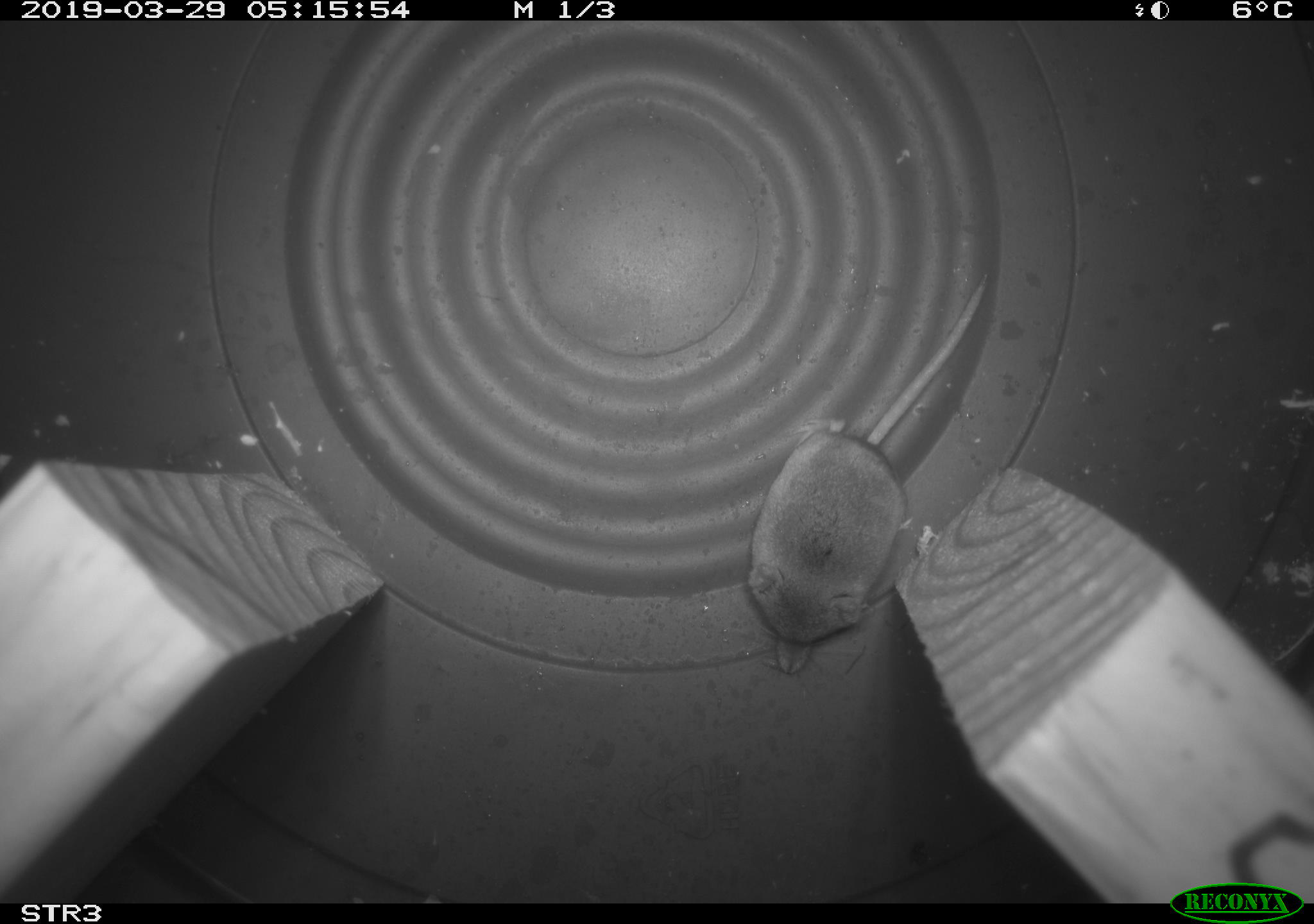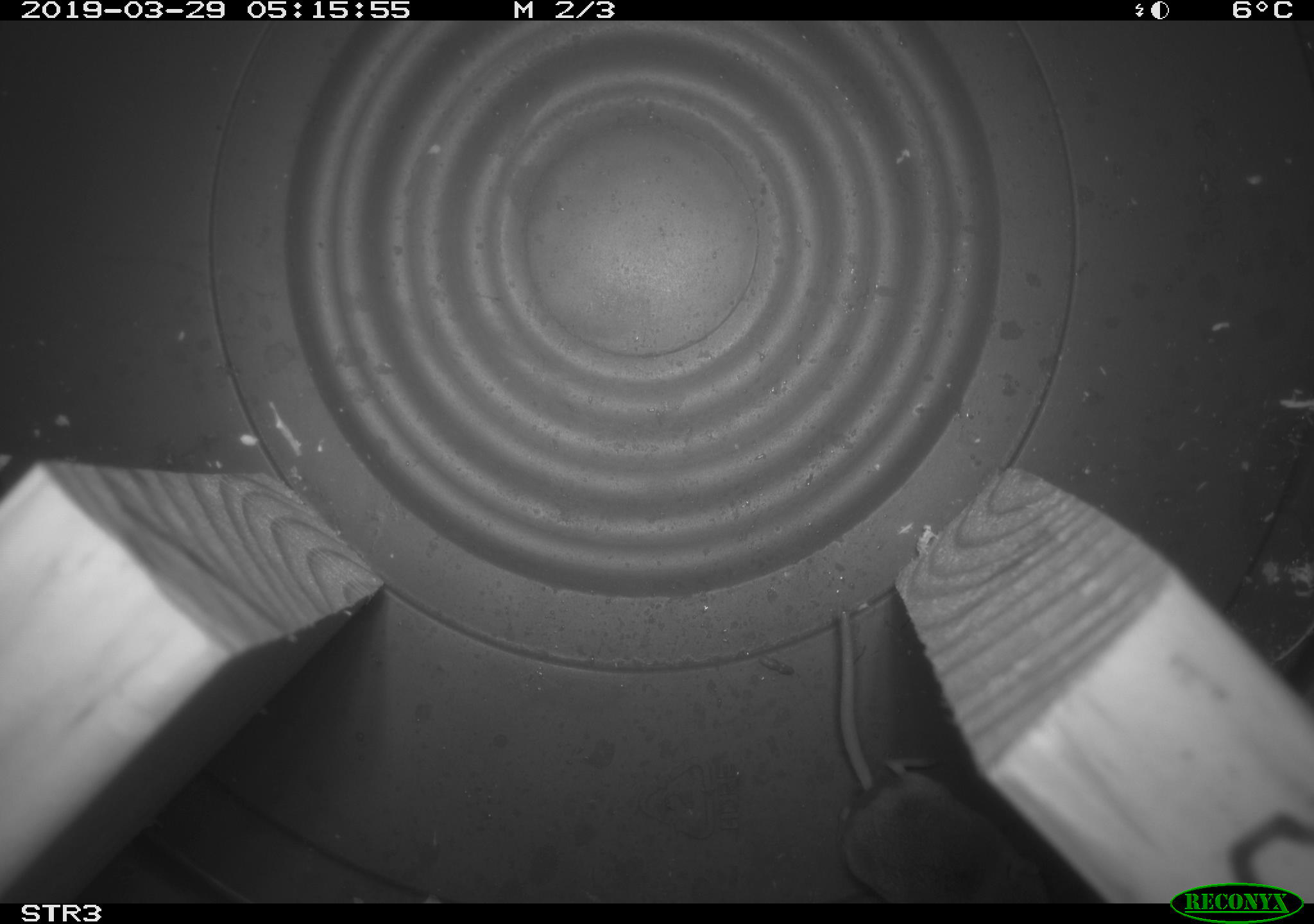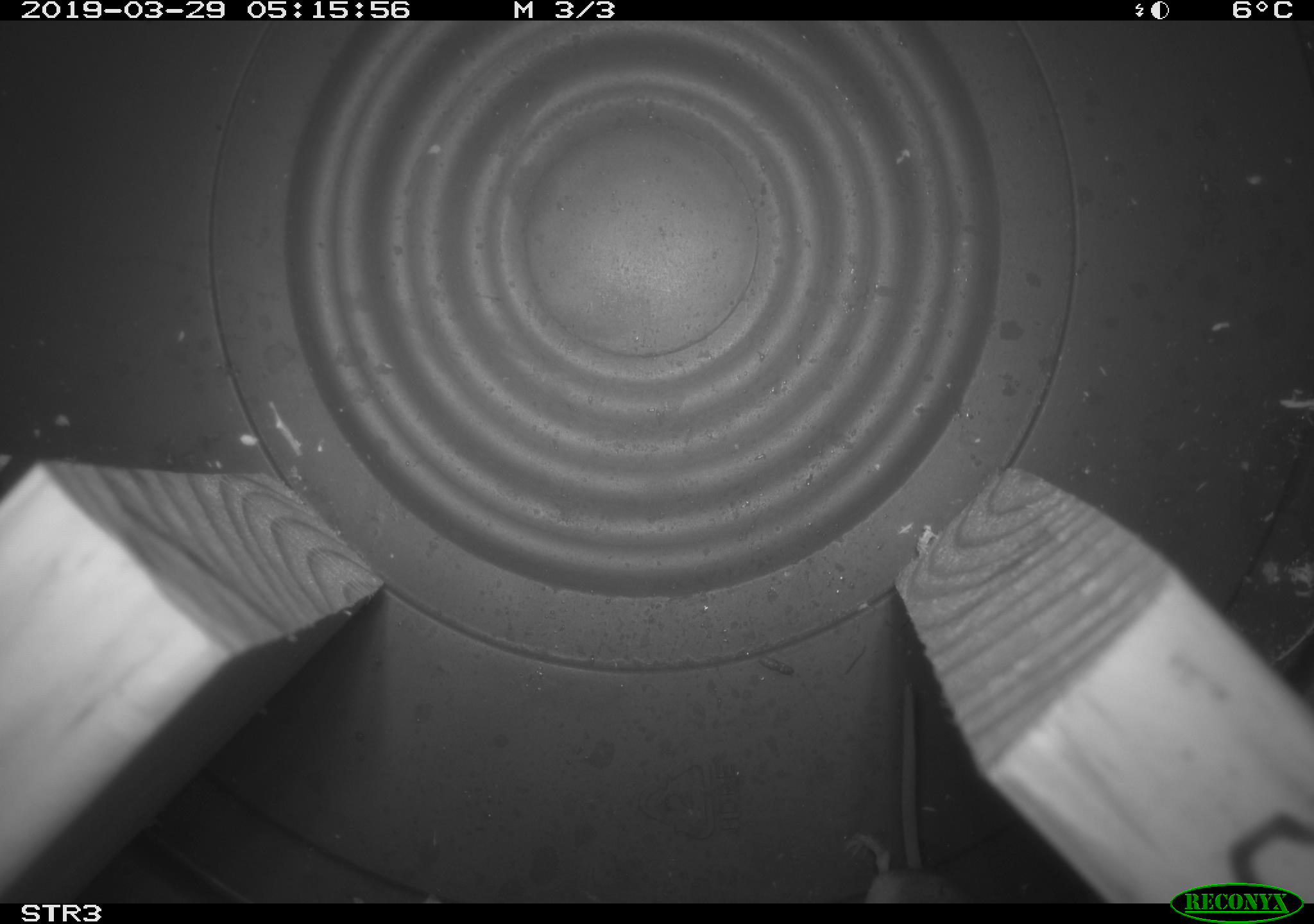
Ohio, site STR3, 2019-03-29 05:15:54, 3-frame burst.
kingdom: Animalia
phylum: Chordata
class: Mammalia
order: Eulipotyphla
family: Soricidae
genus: Sorex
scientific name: Sorex cinereus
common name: masked shrew